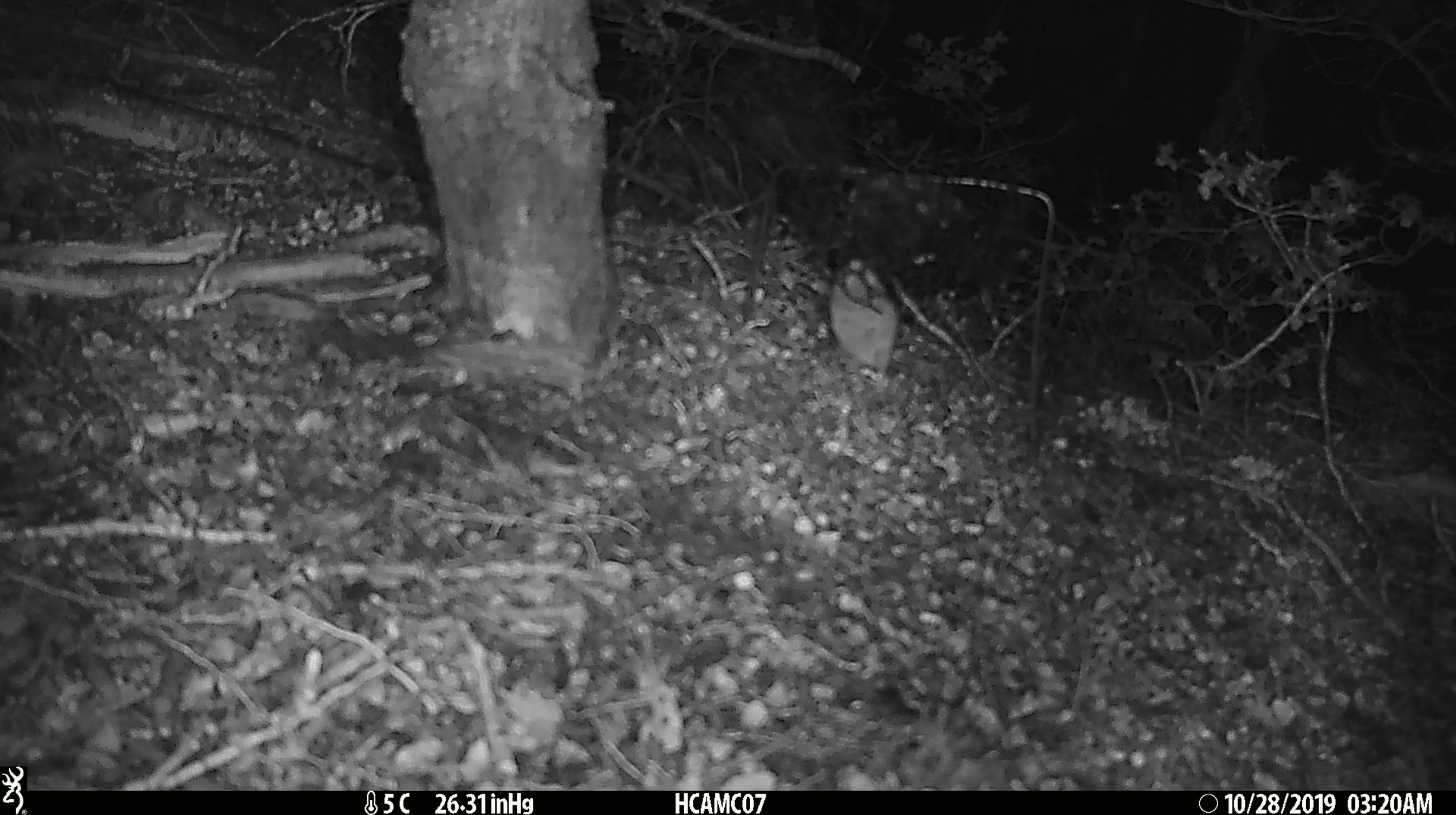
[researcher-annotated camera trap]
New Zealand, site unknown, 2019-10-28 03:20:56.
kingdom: Animalia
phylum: Chordata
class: Mammalia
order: Rodentia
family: Muridae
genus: Mus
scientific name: Mus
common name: mouse